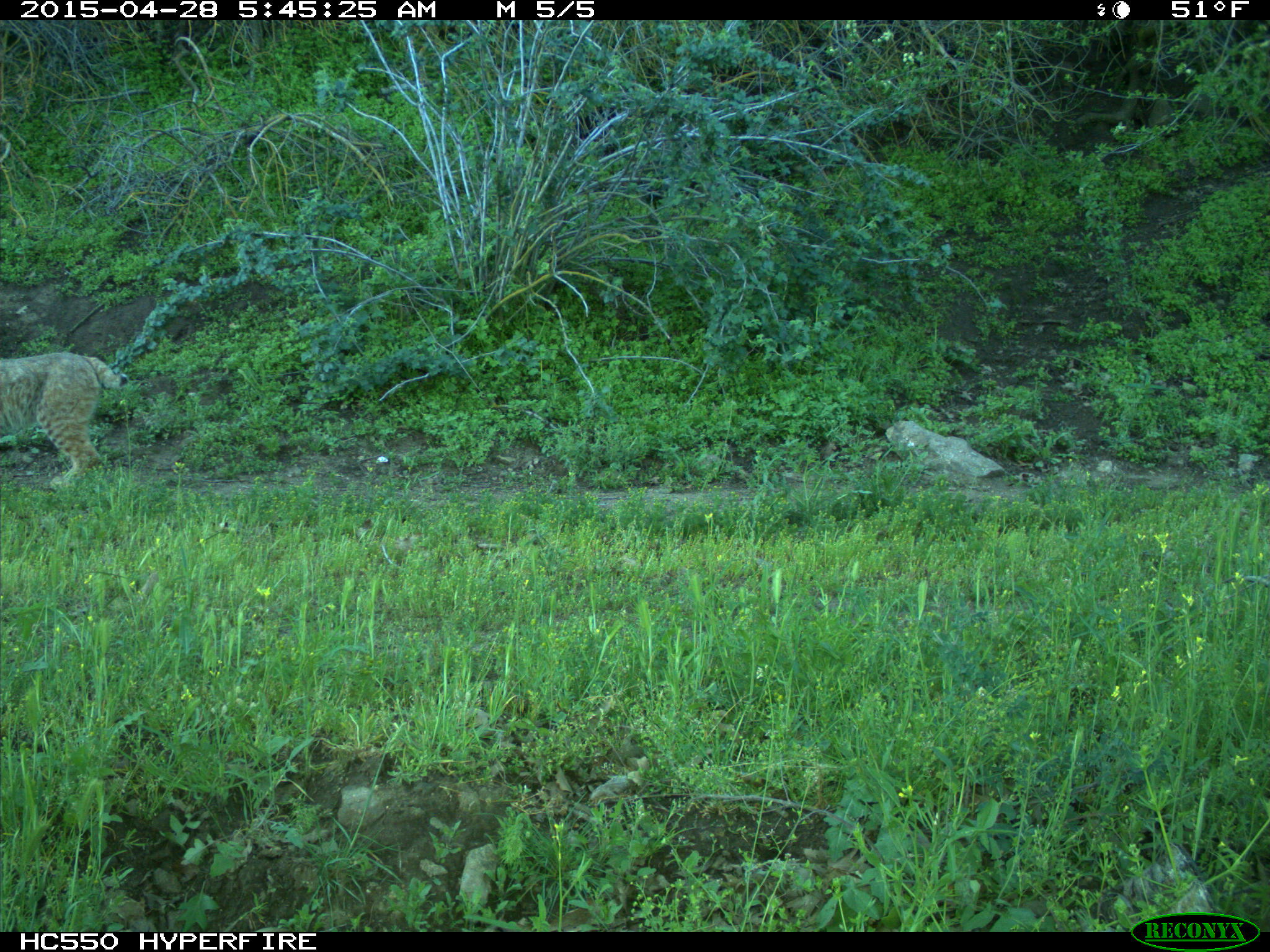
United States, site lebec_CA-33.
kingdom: Animalia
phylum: Chordata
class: Mammalia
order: Carnivora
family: Felidae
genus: Lynx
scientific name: Lynx rufus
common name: bobcat